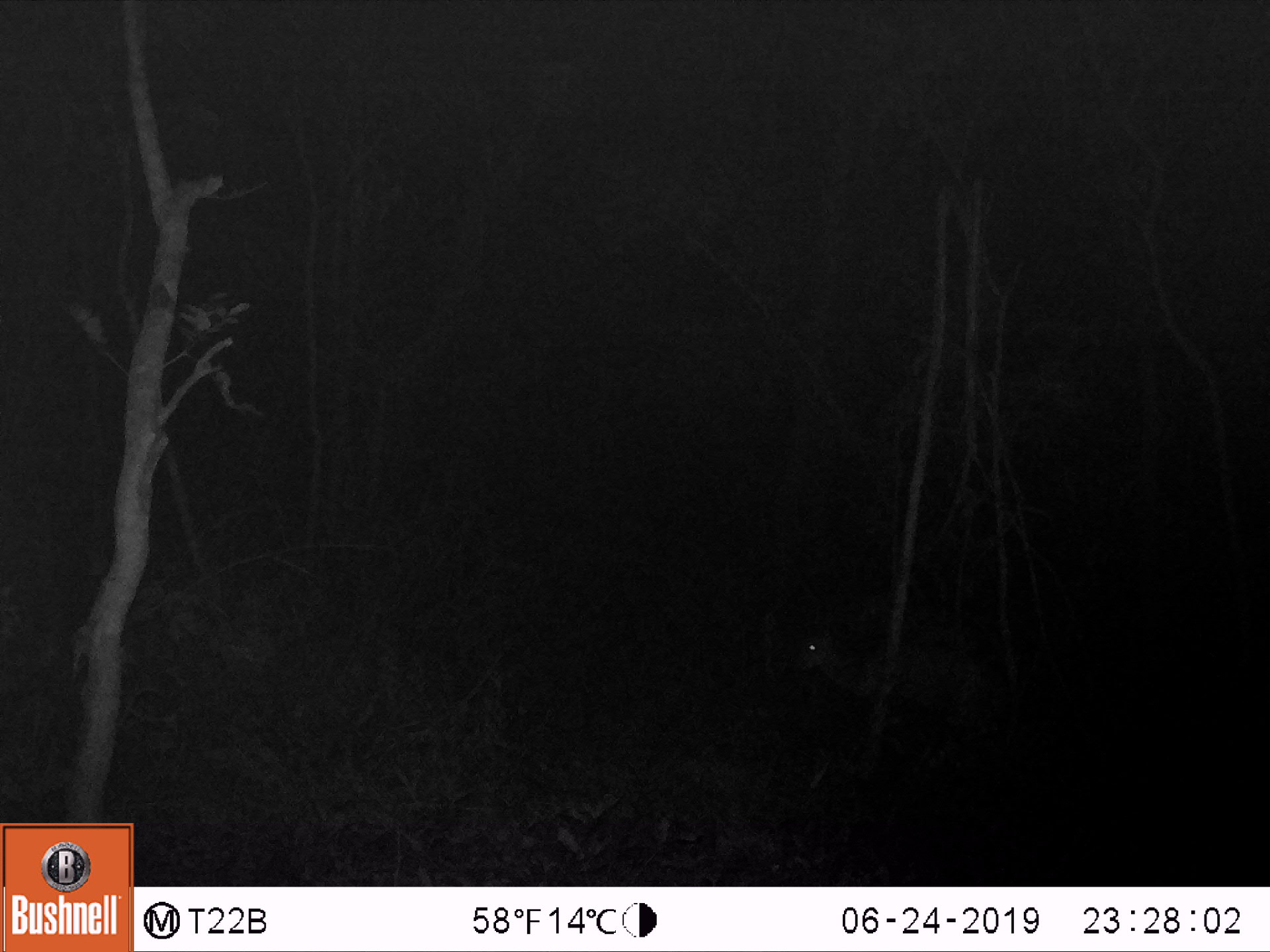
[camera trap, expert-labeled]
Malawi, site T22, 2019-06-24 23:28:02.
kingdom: Animalia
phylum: Chordata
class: Mammalia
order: Artiodactyla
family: Bovidae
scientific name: Antilopinae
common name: small antelope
Small antelope (Antilopinae), count 1.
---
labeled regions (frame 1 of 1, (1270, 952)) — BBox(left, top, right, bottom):
small antelope: BBox(778, 608, 1011, 763)